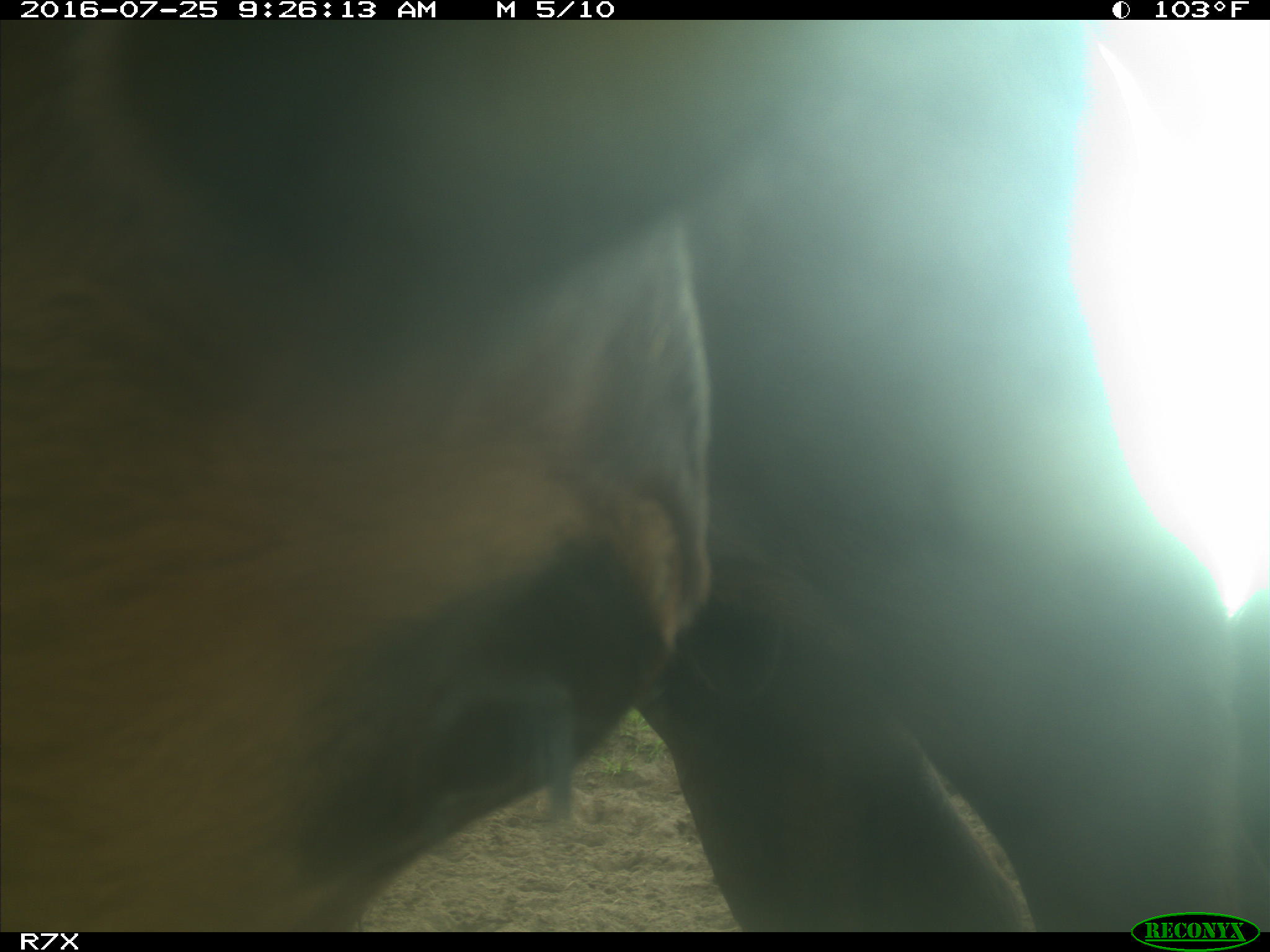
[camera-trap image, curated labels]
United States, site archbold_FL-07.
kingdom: Animalia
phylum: Chordata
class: Mammalia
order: Artiodactyla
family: Bovidae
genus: Bos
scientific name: Bos taurus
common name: domestic cow